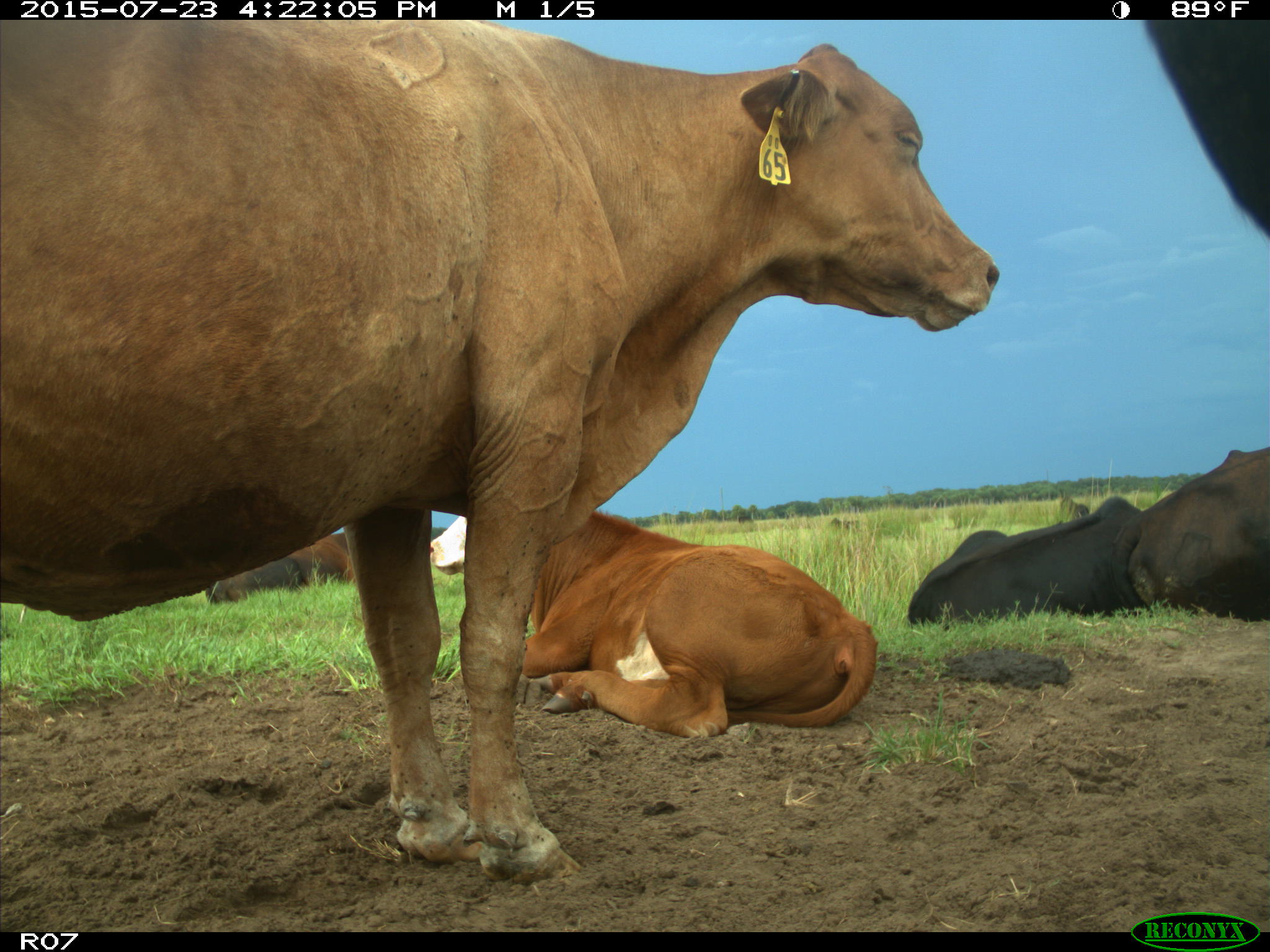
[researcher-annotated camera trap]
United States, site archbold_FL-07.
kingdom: Animalia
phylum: Chordata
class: Mammalia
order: Artiodactyla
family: Bovidae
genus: Bos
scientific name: Bos taurus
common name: domestic cow